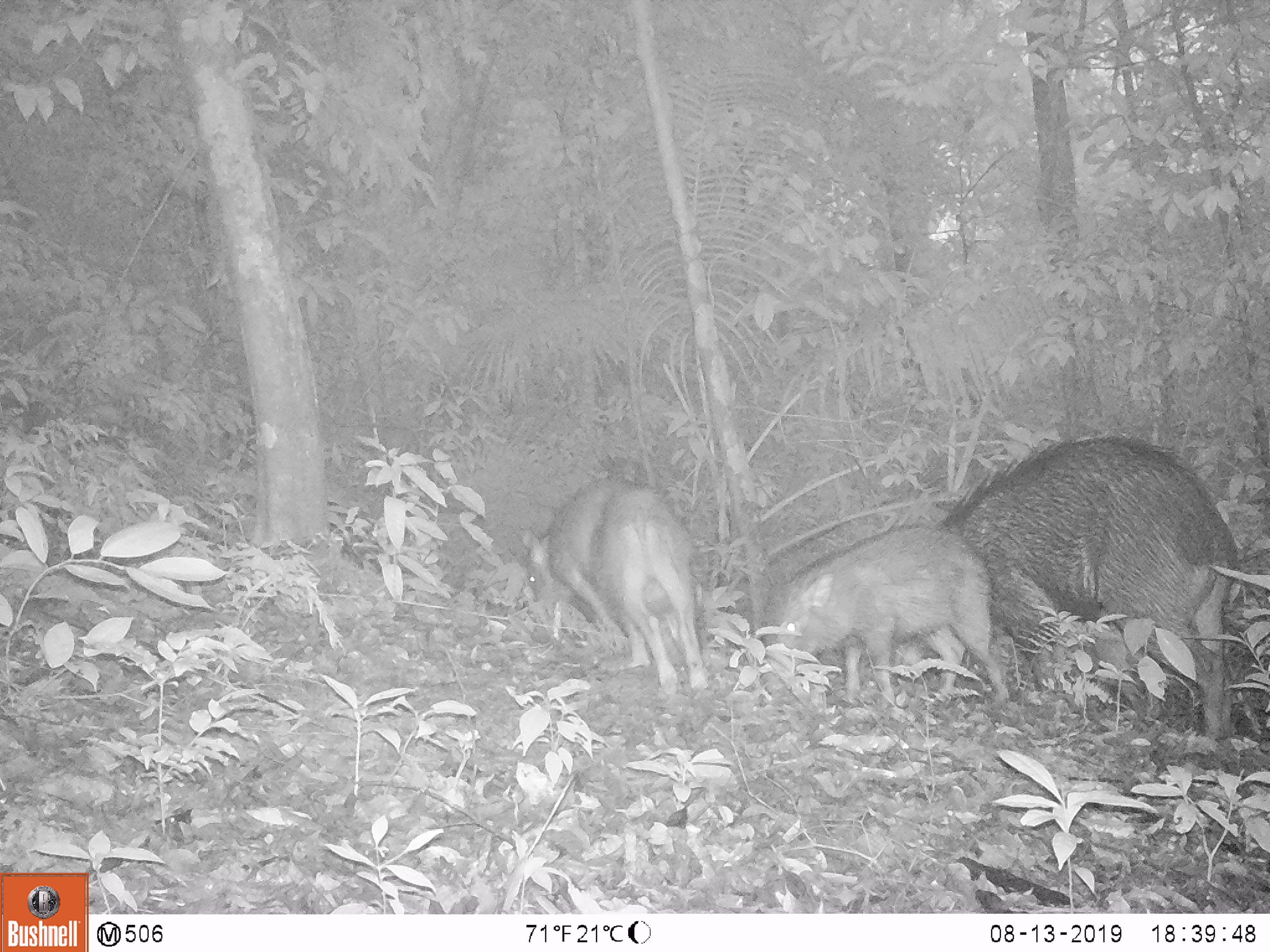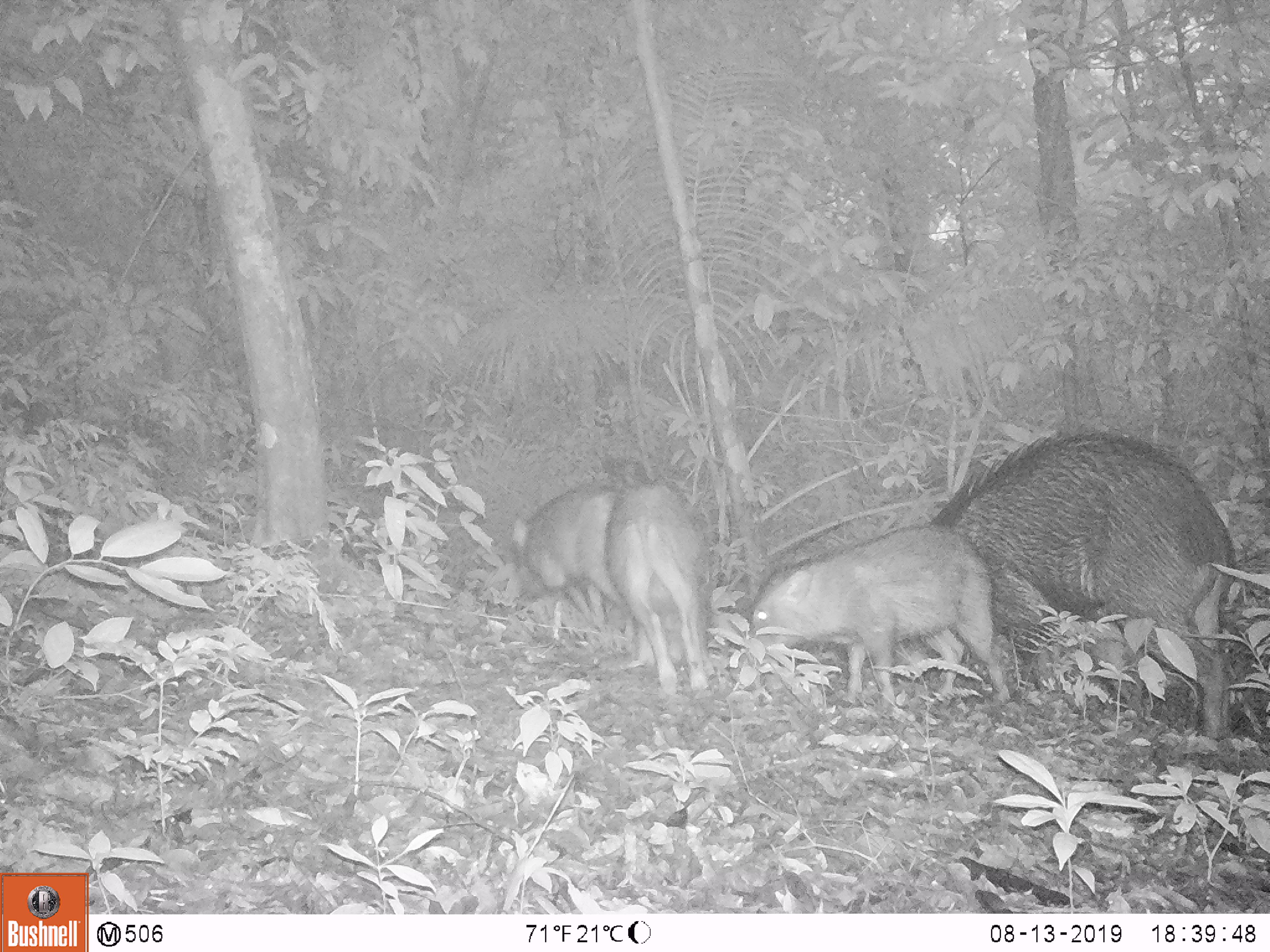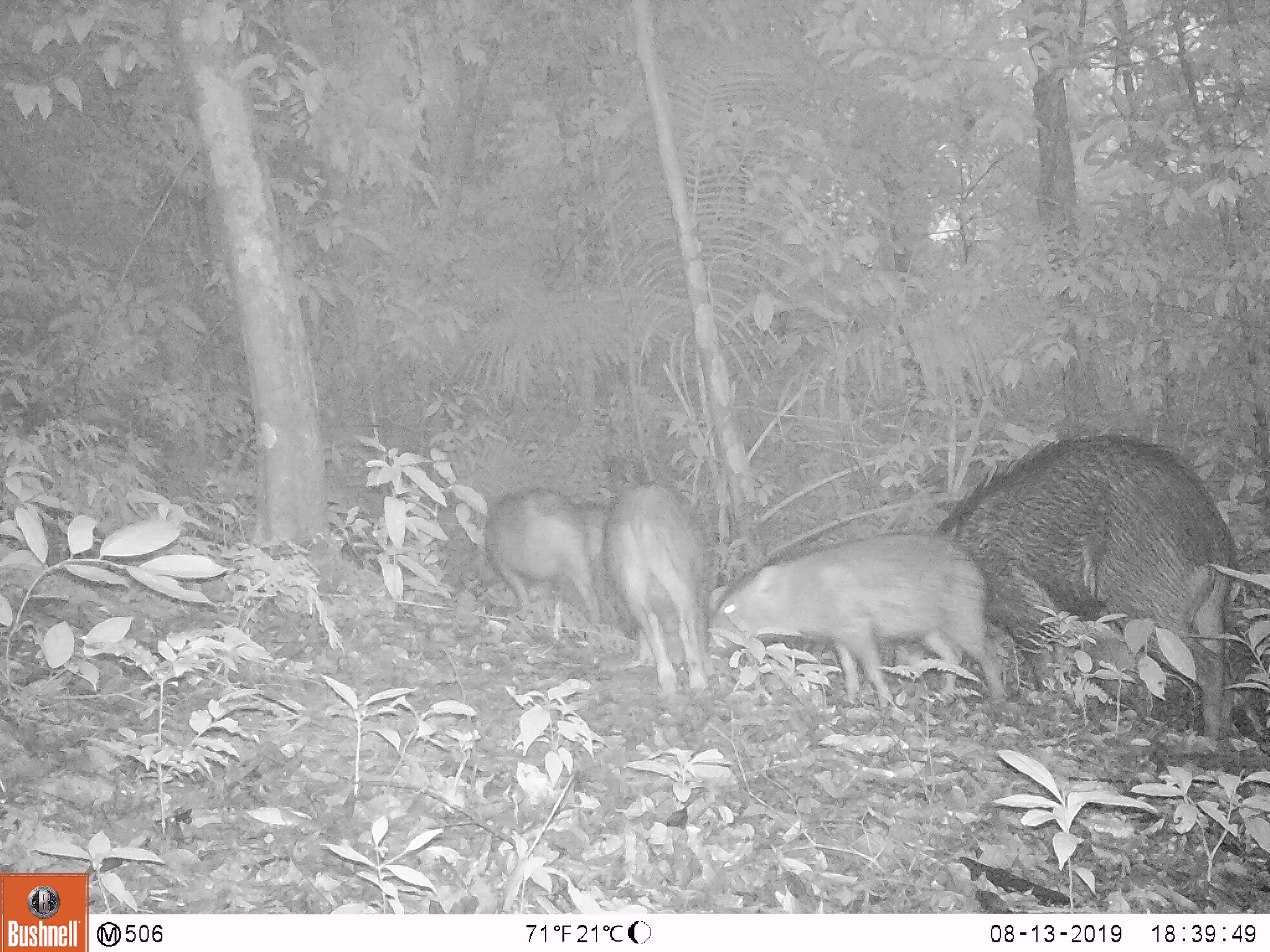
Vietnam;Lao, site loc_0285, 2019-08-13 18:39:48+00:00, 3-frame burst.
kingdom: Animalia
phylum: Chordata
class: Mammalia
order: Artiodactyla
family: Suidae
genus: Sus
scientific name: Sus scrofa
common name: eurasian wild pig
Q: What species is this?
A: Eurasian wild pig (Sus scrofa).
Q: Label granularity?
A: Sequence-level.